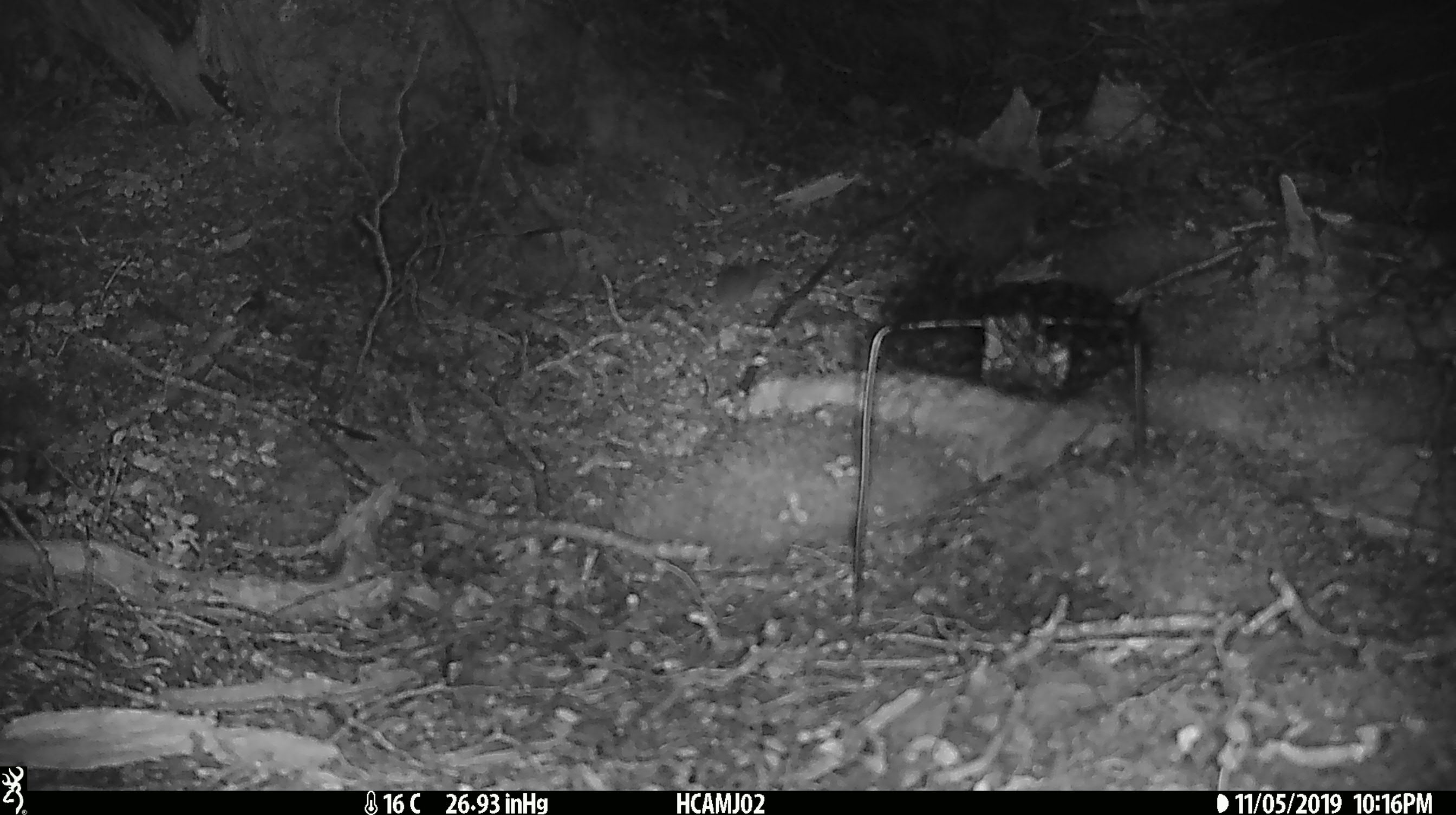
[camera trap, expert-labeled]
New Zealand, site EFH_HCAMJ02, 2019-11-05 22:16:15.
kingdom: Animalia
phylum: Chordata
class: Mammalia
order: Rodentia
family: Muridae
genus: Mus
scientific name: Mus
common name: mouse